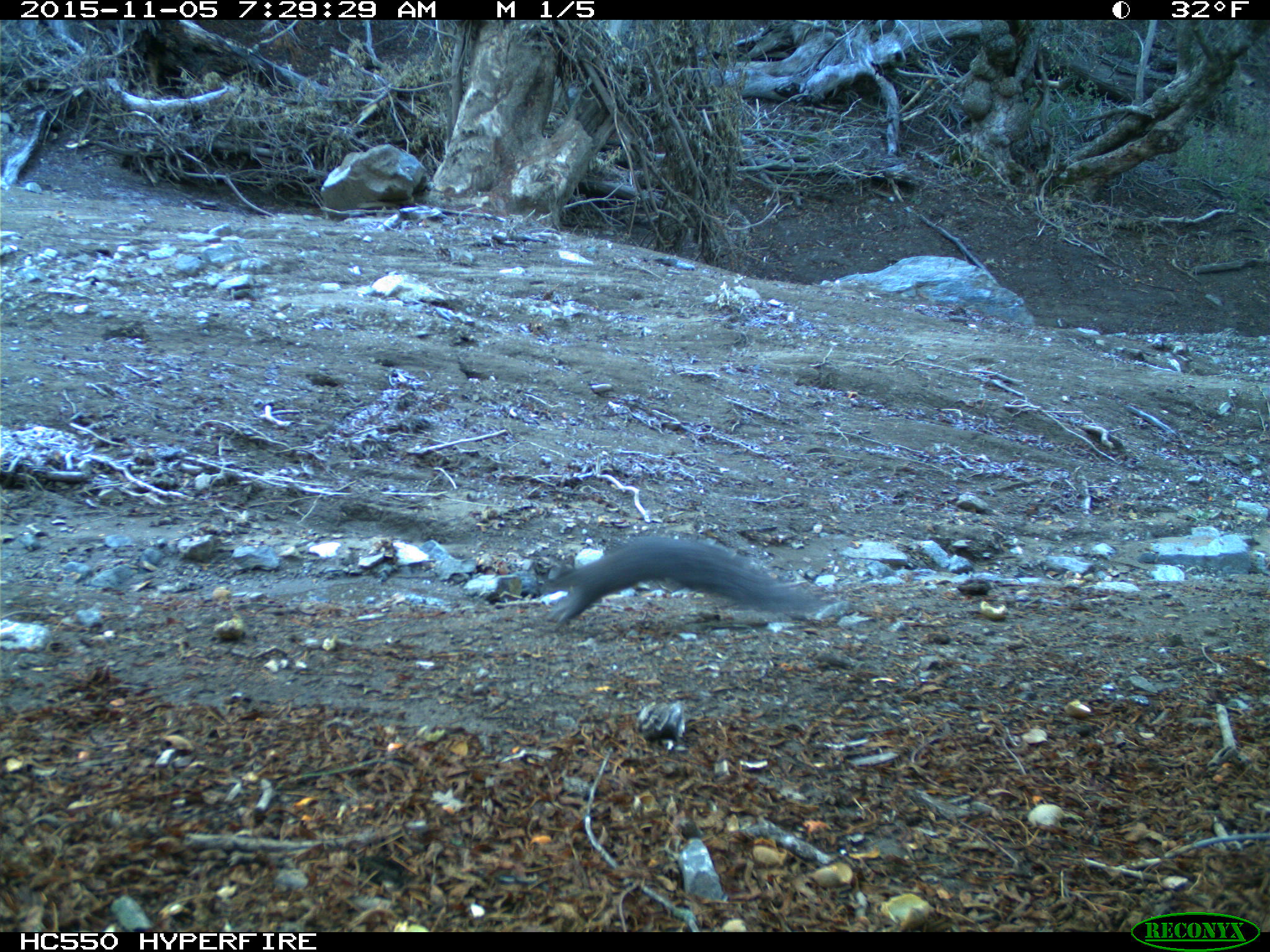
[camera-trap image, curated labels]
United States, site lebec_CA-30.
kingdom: Animalia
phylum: Chordata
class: Mammalia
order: Rodentia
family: Sciuridae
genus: Sciurus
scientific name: Sciurus carolinensis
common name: eastern gray squirrel